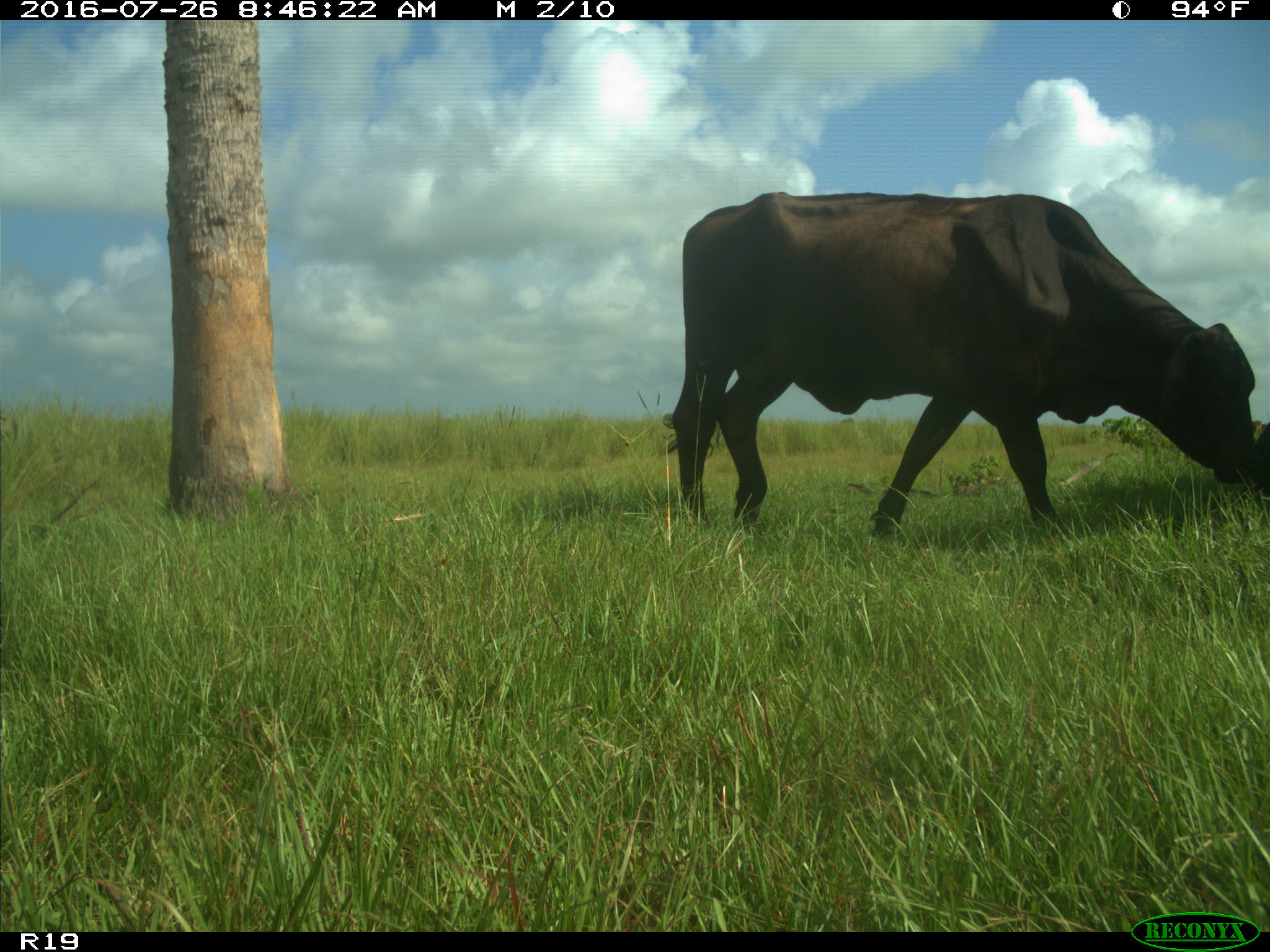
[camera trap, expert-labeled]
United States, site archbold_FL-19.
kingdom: Animalia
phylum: Chordata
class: Mammalia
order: Artiodactyla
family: Bovidae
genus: Bos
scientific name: Bos taurus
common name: domestic cow